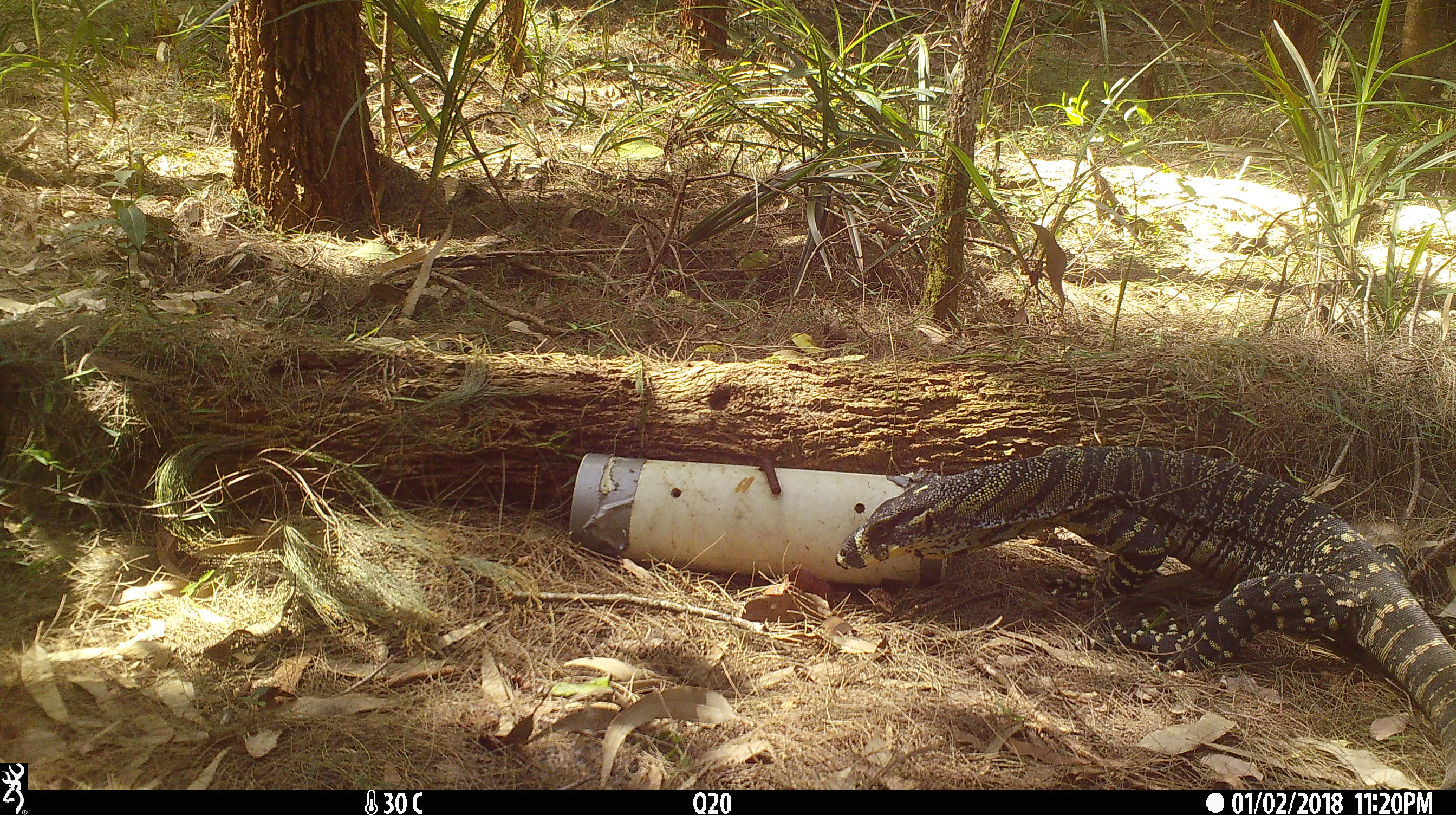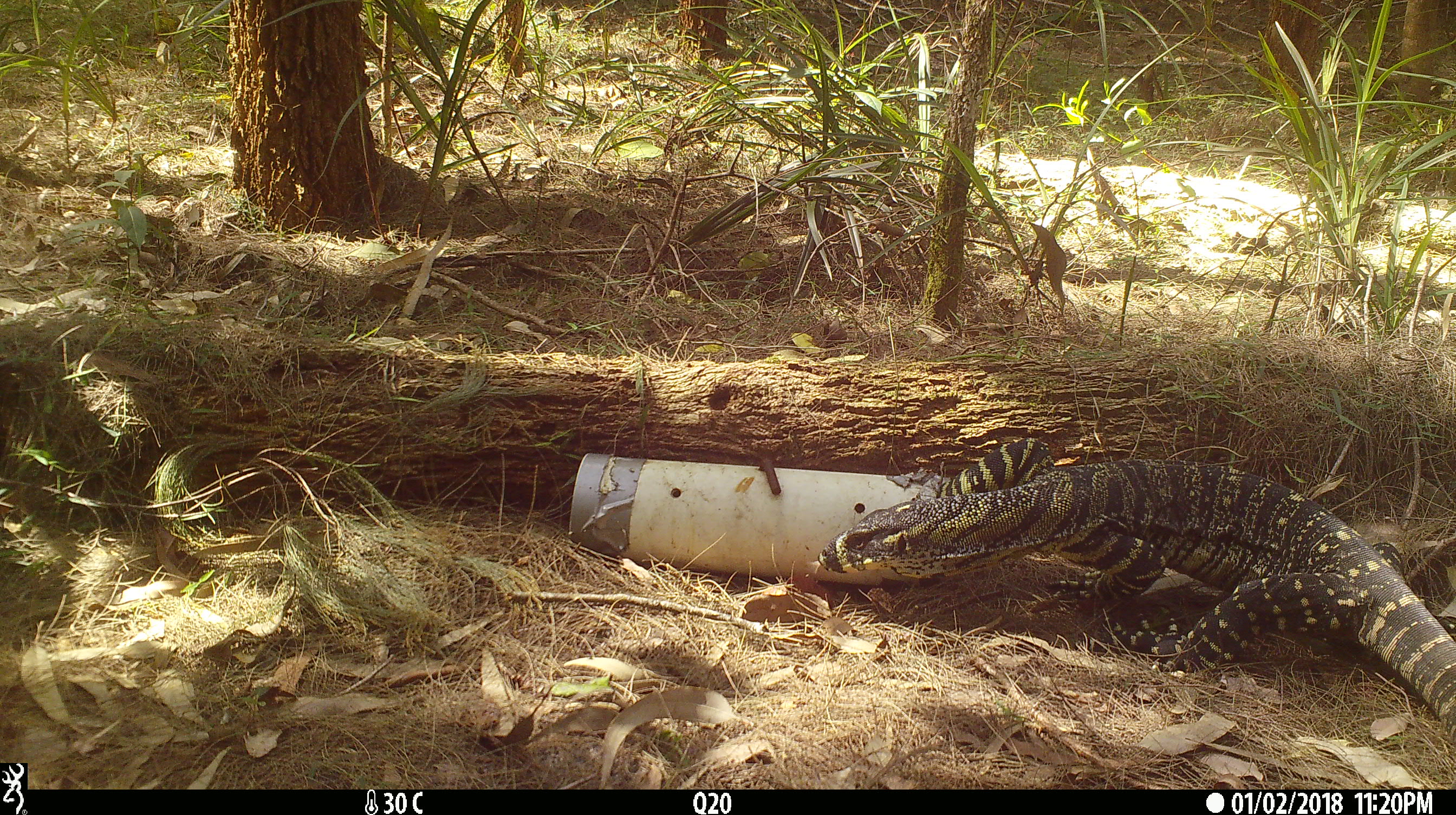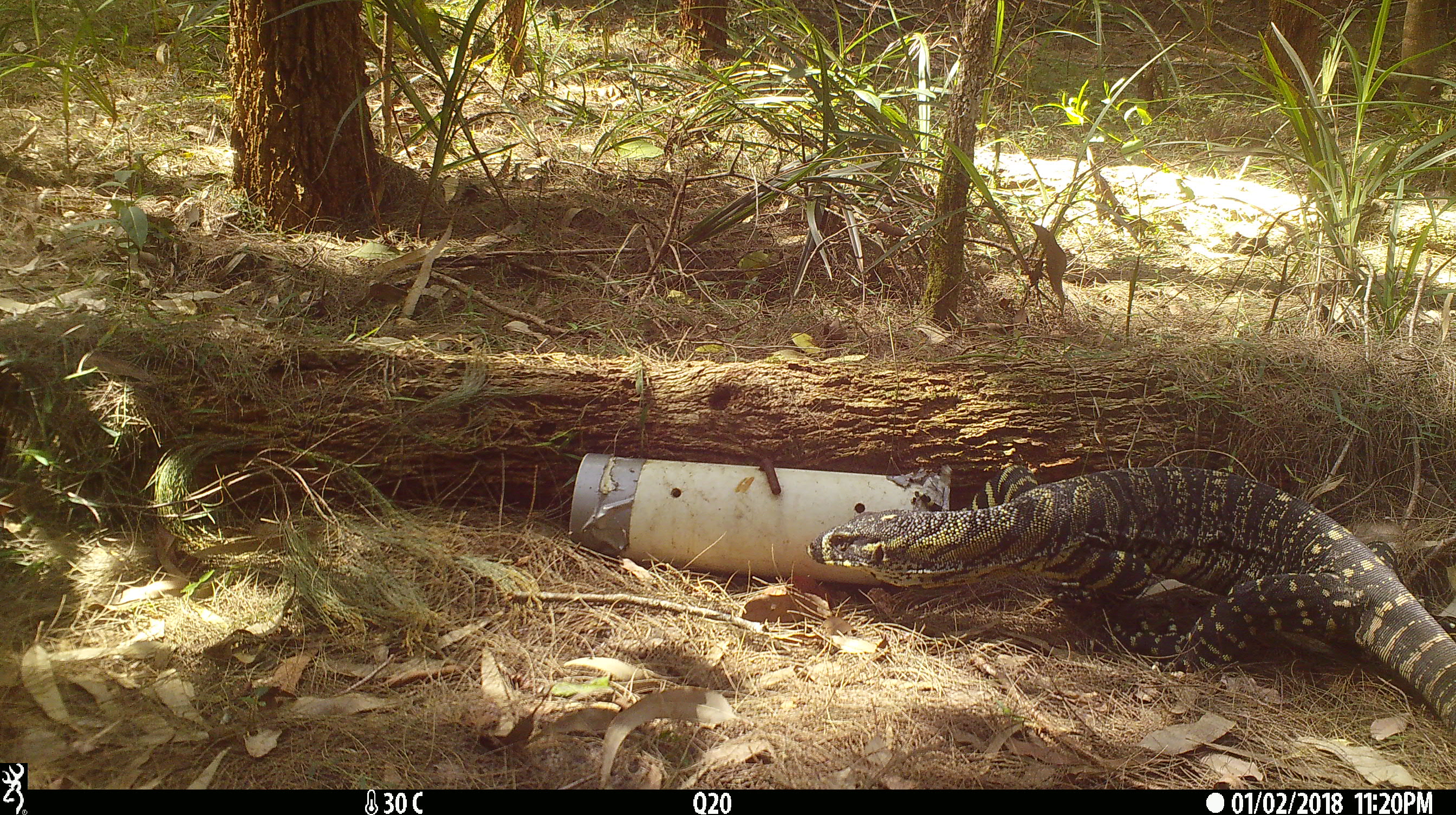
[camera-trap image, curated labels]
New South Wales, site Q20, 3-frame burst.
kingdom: Animalia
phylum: Chordata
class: Reptilia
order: Squamata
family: Varanidae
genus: Varanus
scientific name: Varanus varius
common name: lace monitor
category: goanna